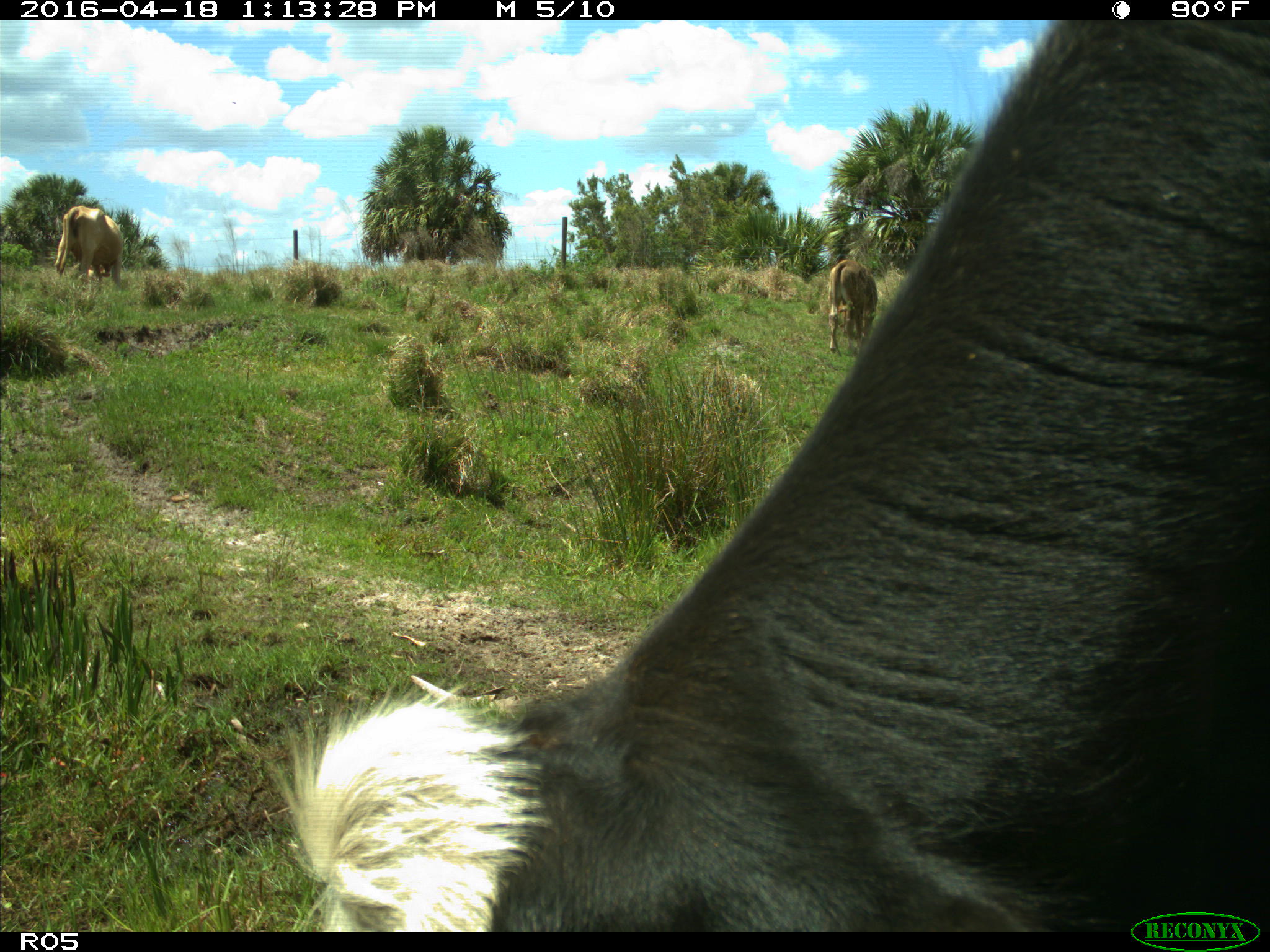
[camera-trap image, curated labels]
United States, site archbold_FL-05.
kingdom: Animalia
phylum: Chordata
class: Mammalia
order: Artiodactyla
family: Bovidae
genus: Bos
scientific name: Bos taurus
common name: domestic cow